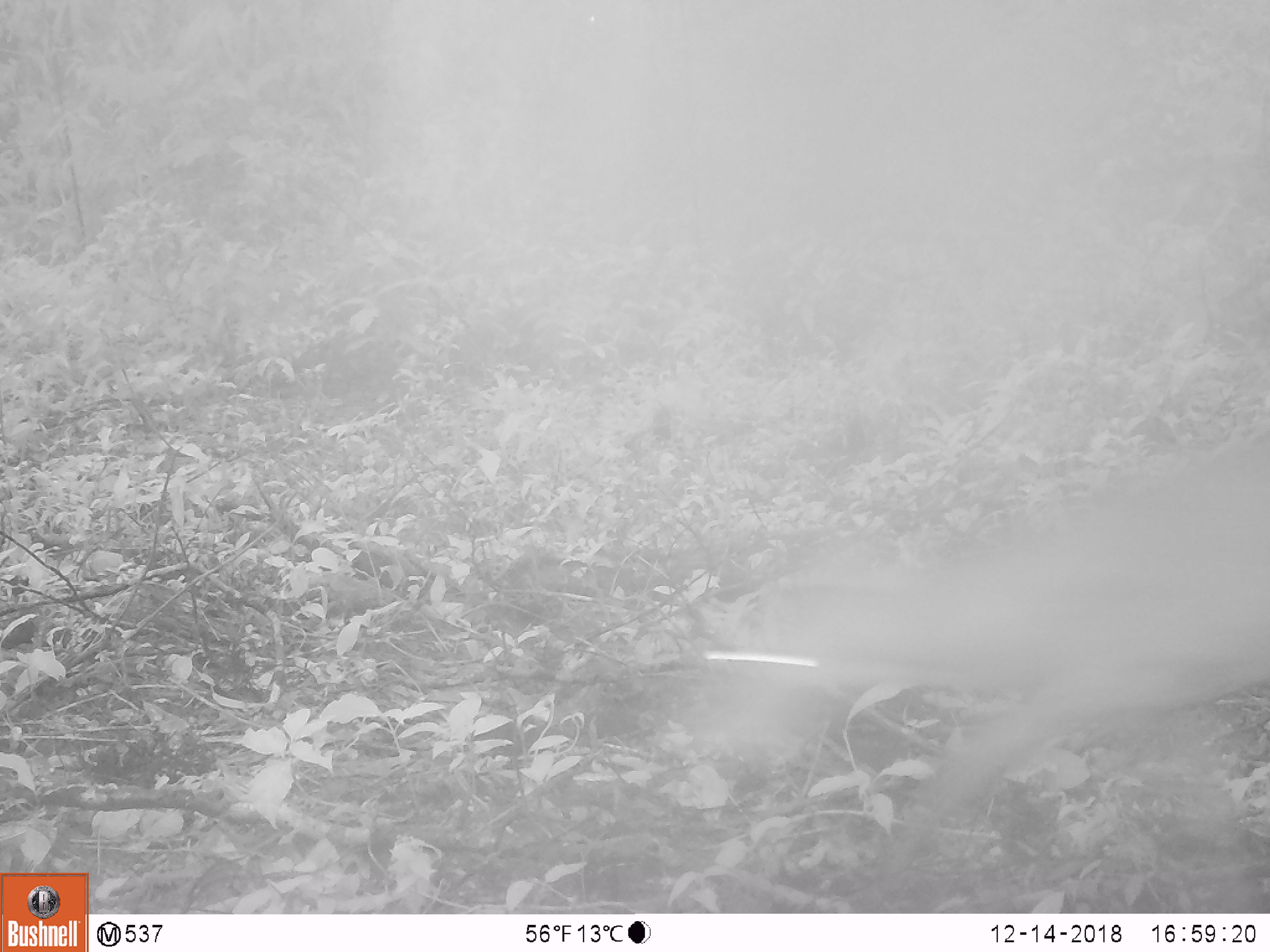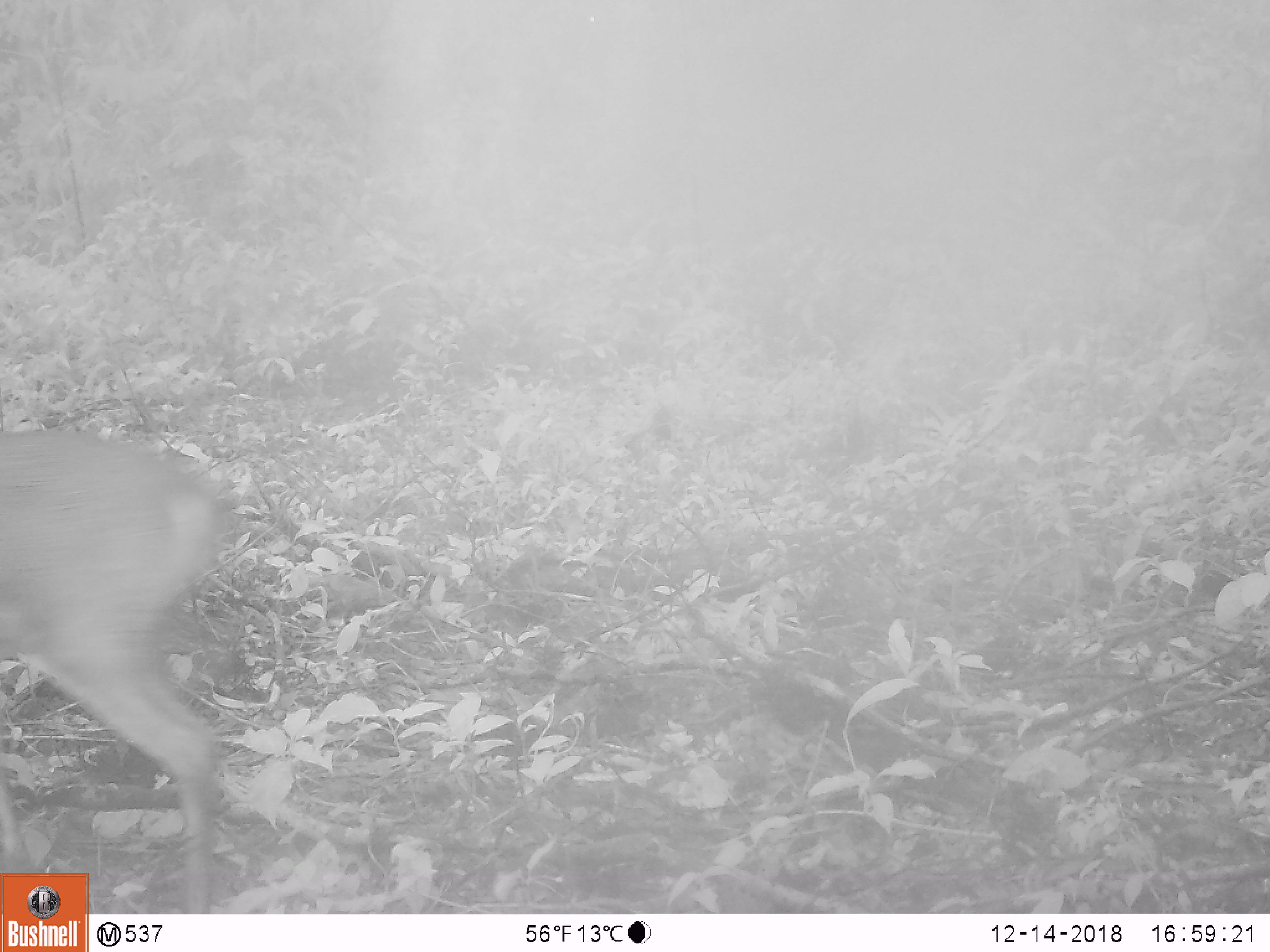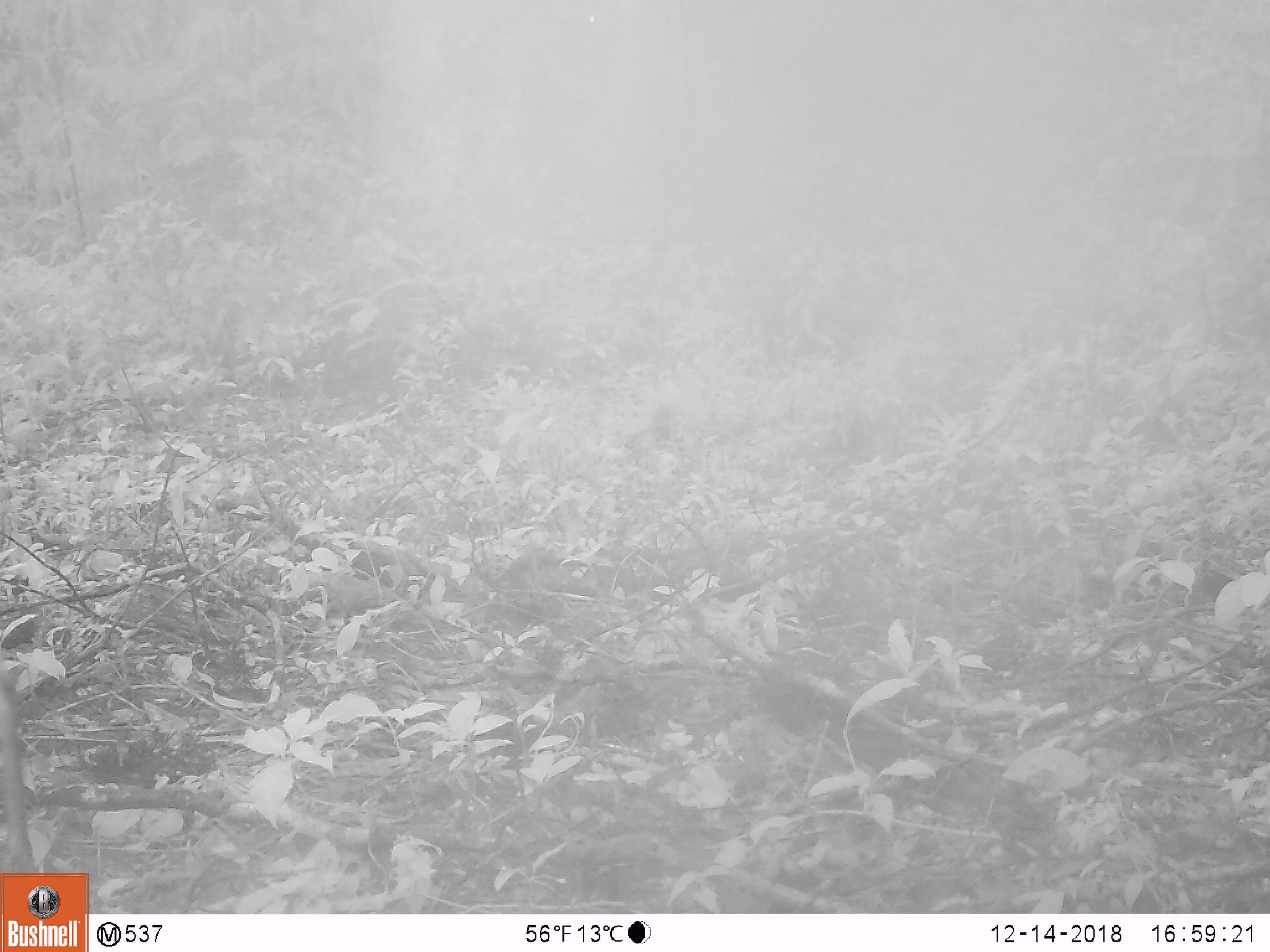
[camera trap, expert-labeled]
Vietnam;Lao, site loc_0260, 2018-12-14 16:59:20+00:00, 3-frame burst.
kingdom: Animalia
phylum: Chordata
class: Mammalia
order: Artiodactyla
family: Cervidae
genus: Muntiacus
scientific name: Muntiacus vuquangensis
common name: large-antlered muntjac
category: large antlered muntjac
Large antlered muntjac (large-antlered muntjac) (Muntiacus vuquangensis). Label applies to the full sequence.